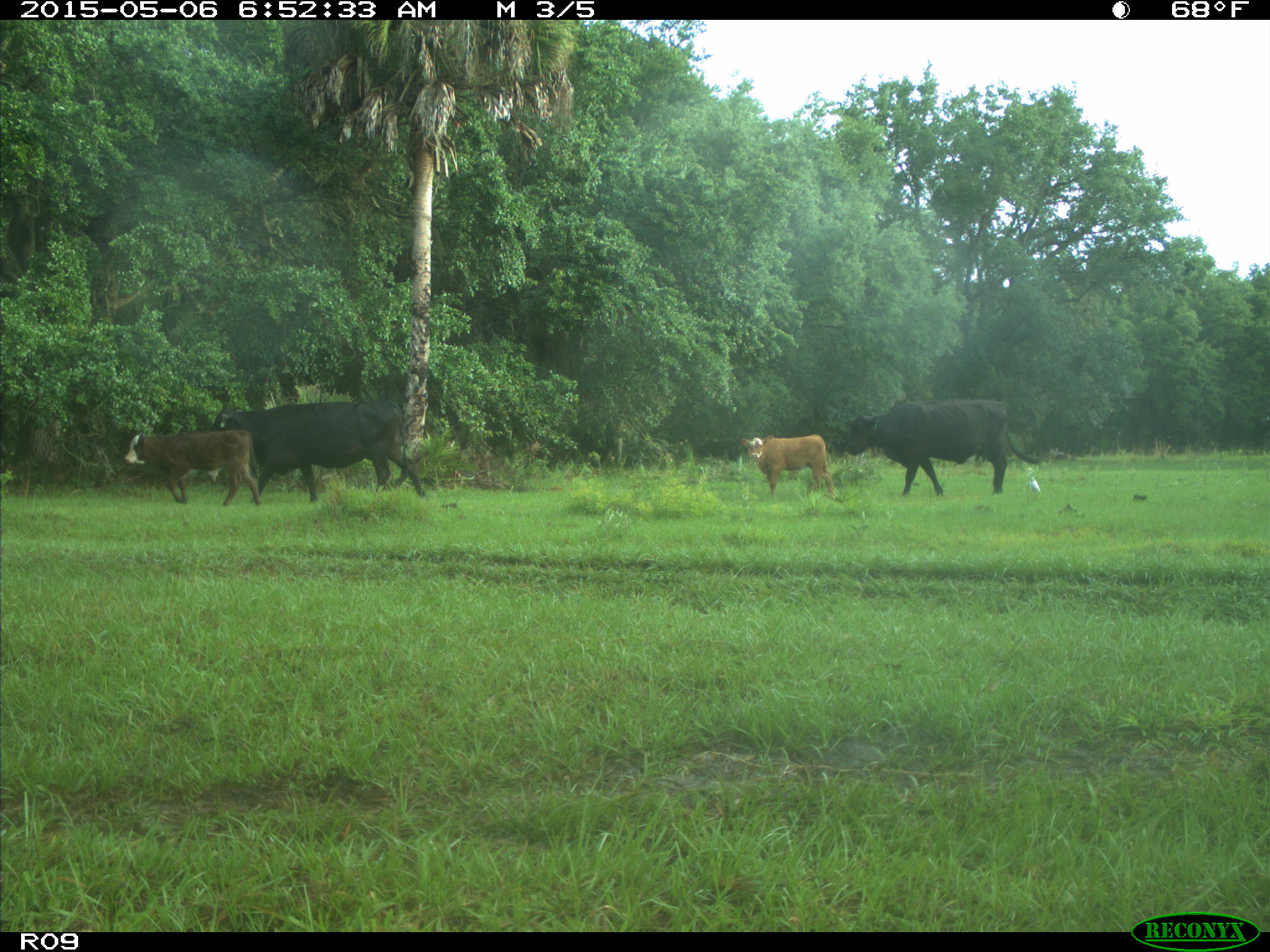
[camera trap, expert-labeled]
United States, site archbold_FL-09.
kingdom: Animalia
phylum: Chordata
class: Mammalia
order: Artiodactyla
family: Bovidae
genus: Bos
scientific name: Bos taurus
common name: domestic cow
Bos taurus (domestic cow).